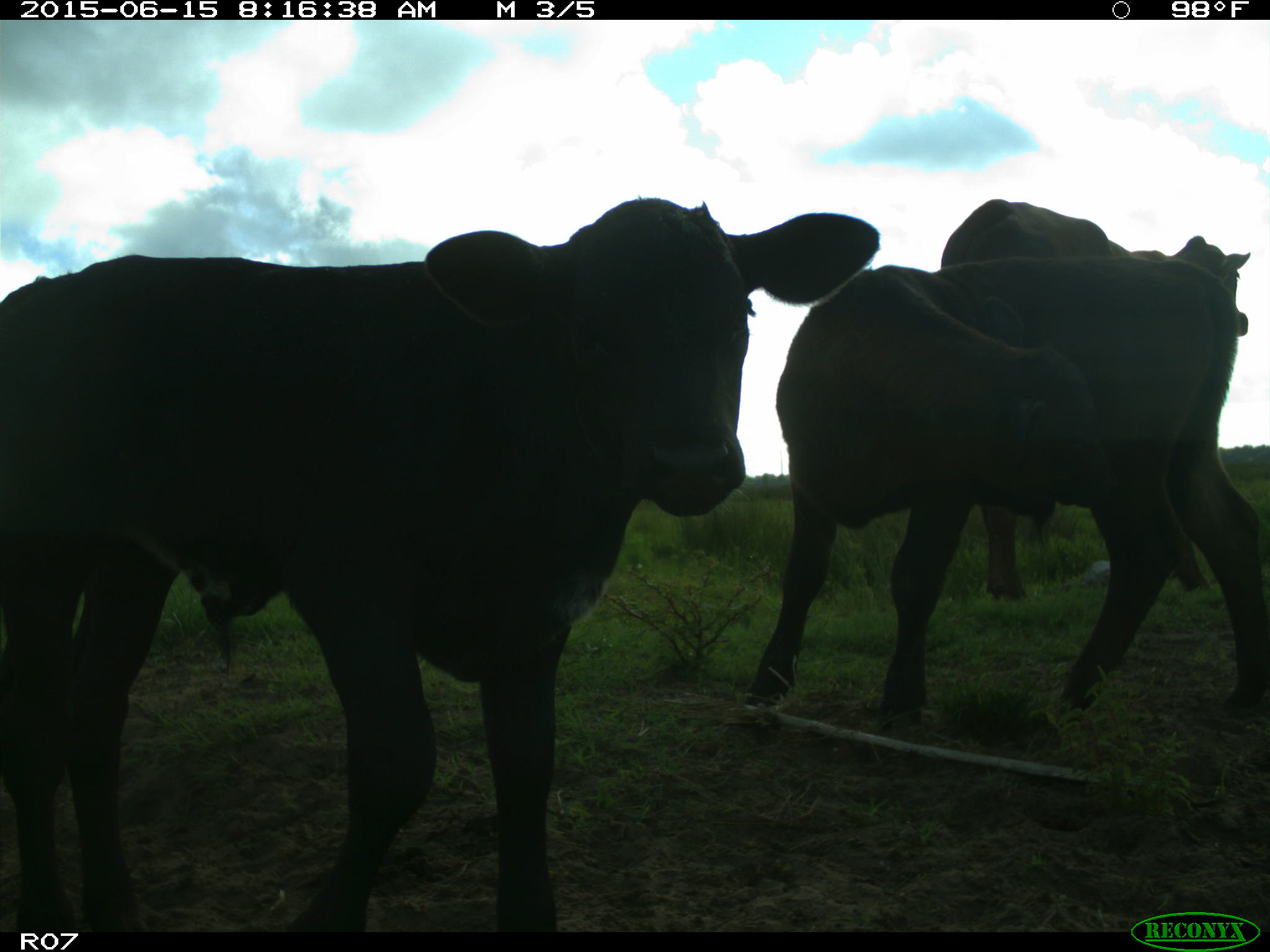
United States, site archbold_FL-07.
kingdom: Animalia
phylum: Chordata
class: Mammalia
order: Artiodactyla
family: Bovidae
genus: Bos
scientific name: Bos taurus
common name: domestic cow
Bos taurus (domestic cow).